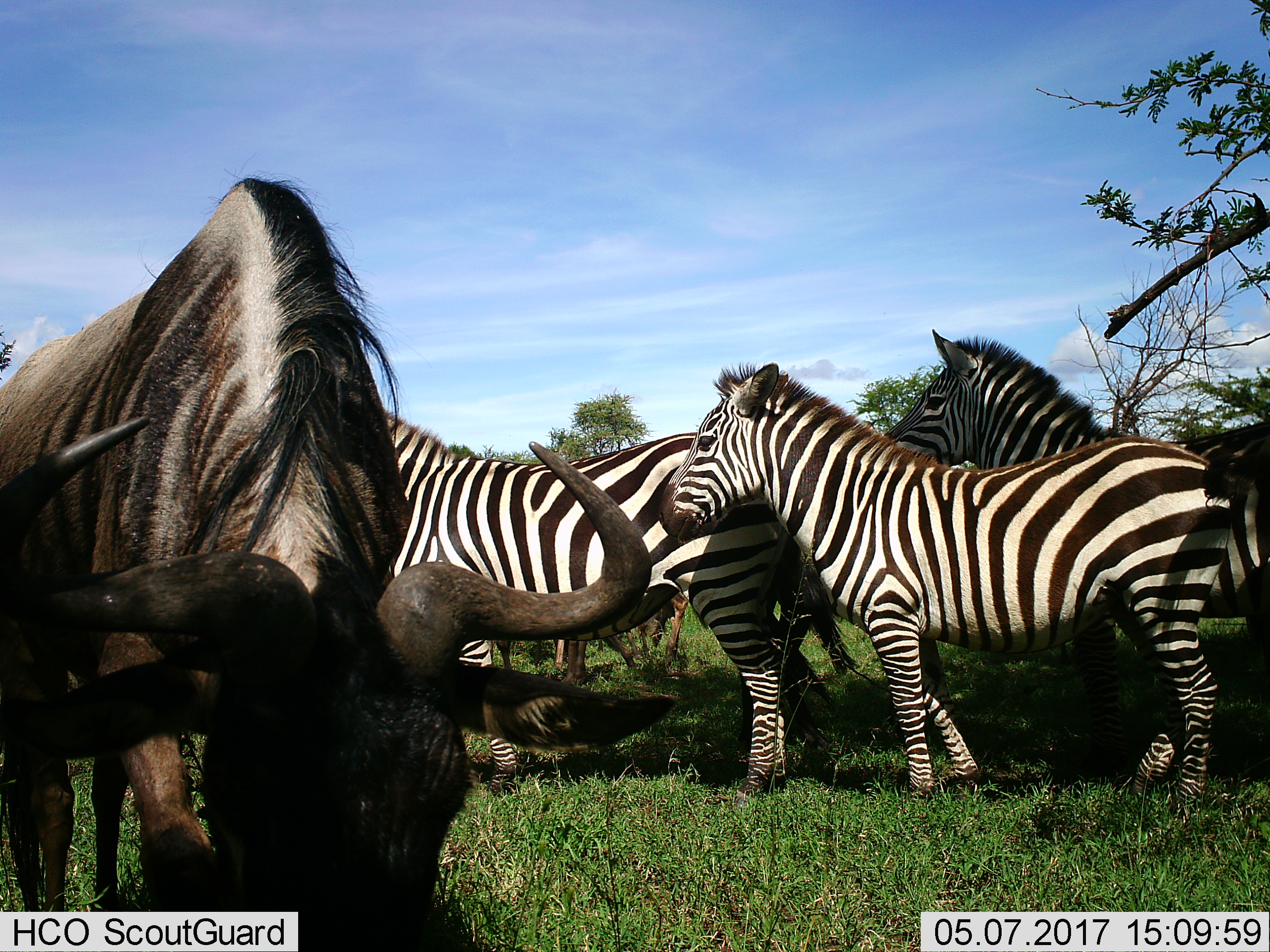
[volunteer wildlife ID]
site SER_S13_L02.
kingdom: Animalia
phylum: Chordata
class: Mammalia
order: Artiodactyla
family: Bovidae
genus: Connochaetes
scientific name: Connochaetes taurinus taurinus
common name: blue wildebeest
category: wildebeestblue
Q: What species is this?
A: Wildebeestblue (blue wildebeest) (Connochaetes taurinus taurinus).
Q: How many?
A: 1.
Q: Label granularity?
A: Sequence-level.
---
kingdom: Animalia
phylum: Chordata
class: Mammalia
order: Perissodactyla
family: Equidae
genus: Equus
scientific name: Equus quagga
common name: plains zebra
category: zebraplains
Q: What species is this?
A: Zebraplains (plains zebra) (Equus quagga).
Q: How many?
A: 3.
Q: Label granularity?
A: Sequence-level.